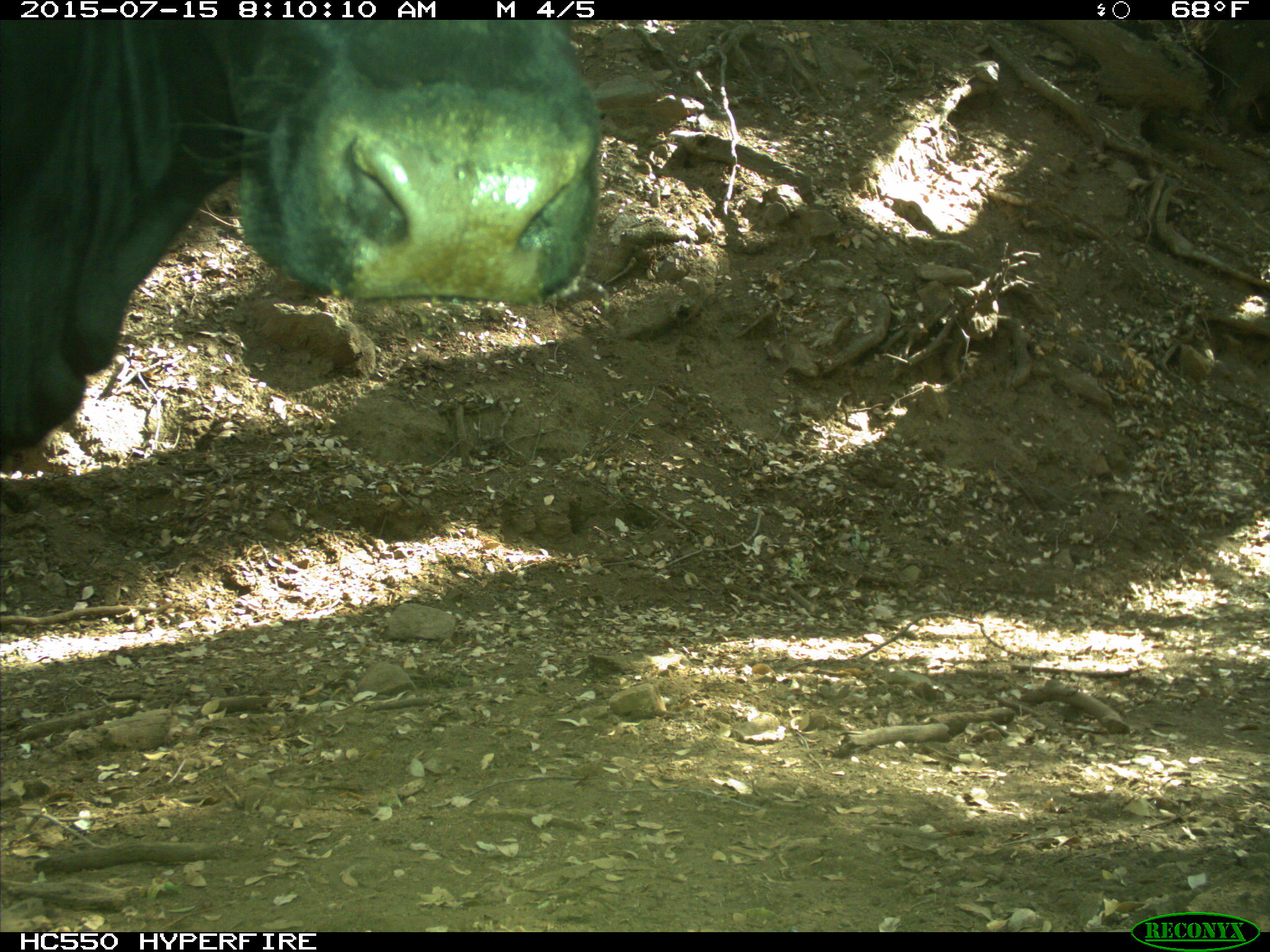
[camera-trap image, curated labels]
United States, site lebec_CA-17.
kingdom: Animalia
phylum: Chordata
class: Mammalia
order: Artiodactyla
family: Bovidae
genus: Bos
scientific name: Bos taurus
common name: domestic cow